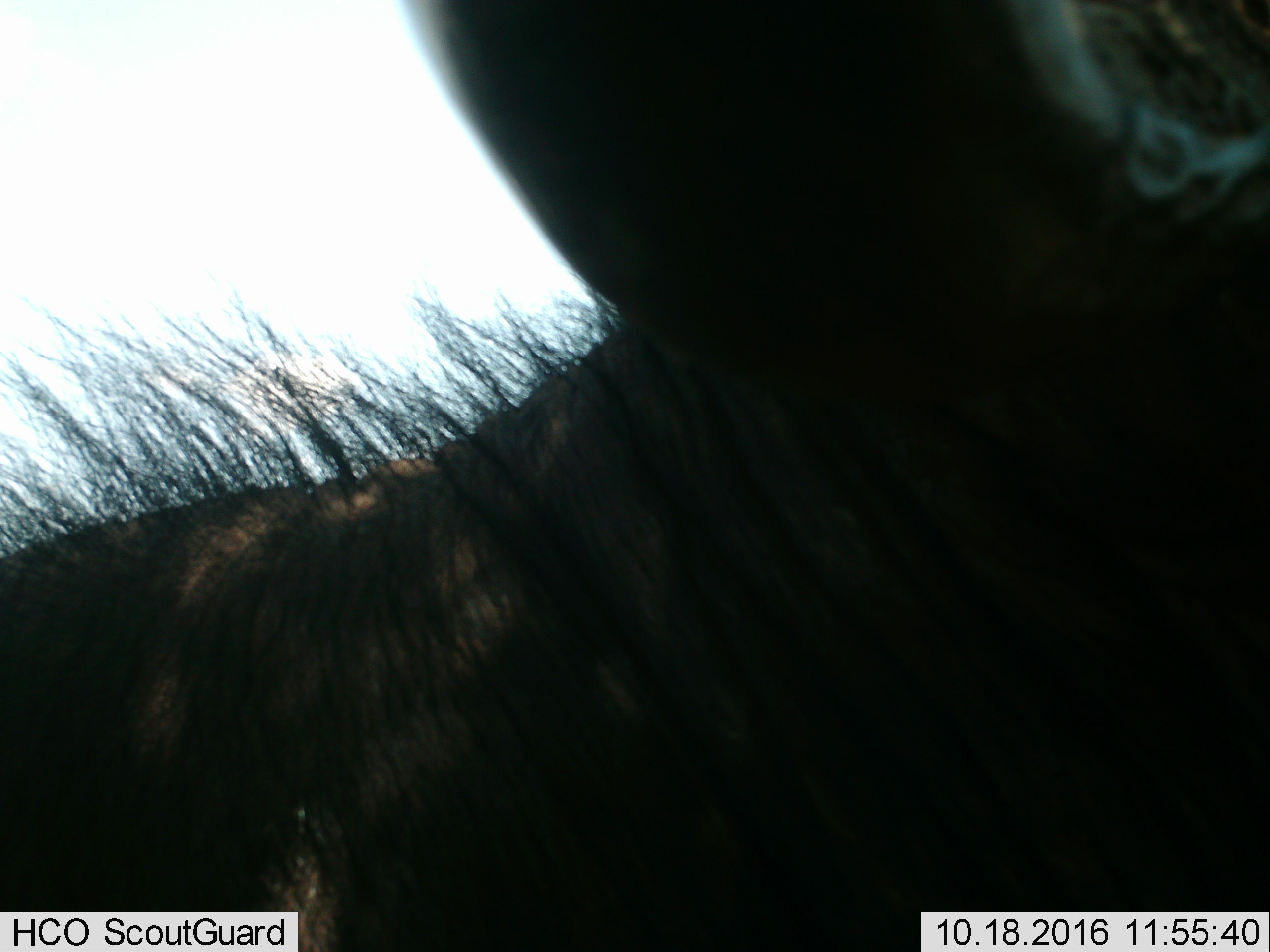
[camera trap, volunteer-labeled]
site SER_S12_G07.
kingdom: Animalia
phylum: Chordata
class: Mammalia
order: Artiodactyla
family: Bovidae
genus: Connochaetes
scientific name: Connochaetes taurinus taurinus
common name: blue wildebeest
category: wildebeestblue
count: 1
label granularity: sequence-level